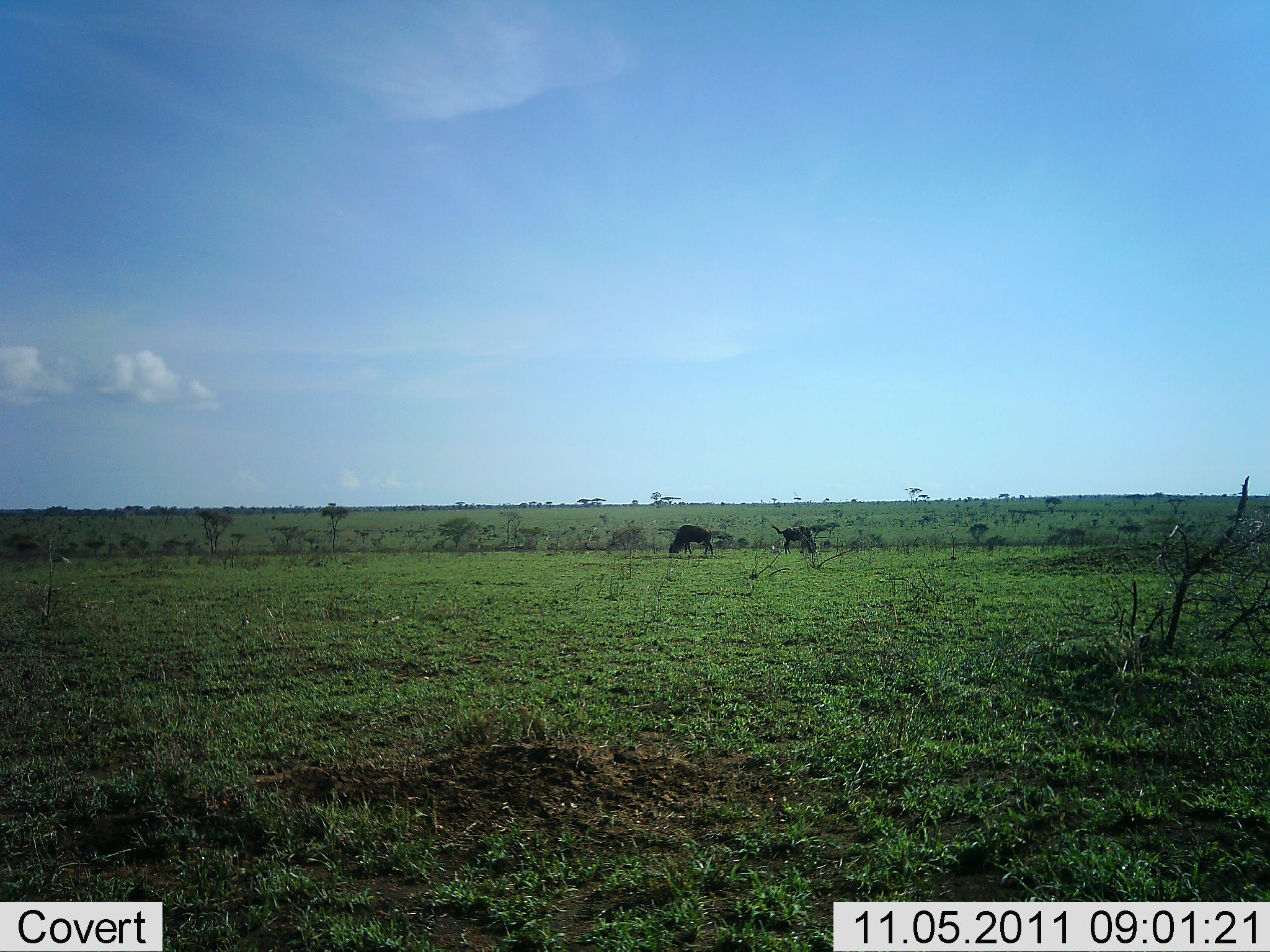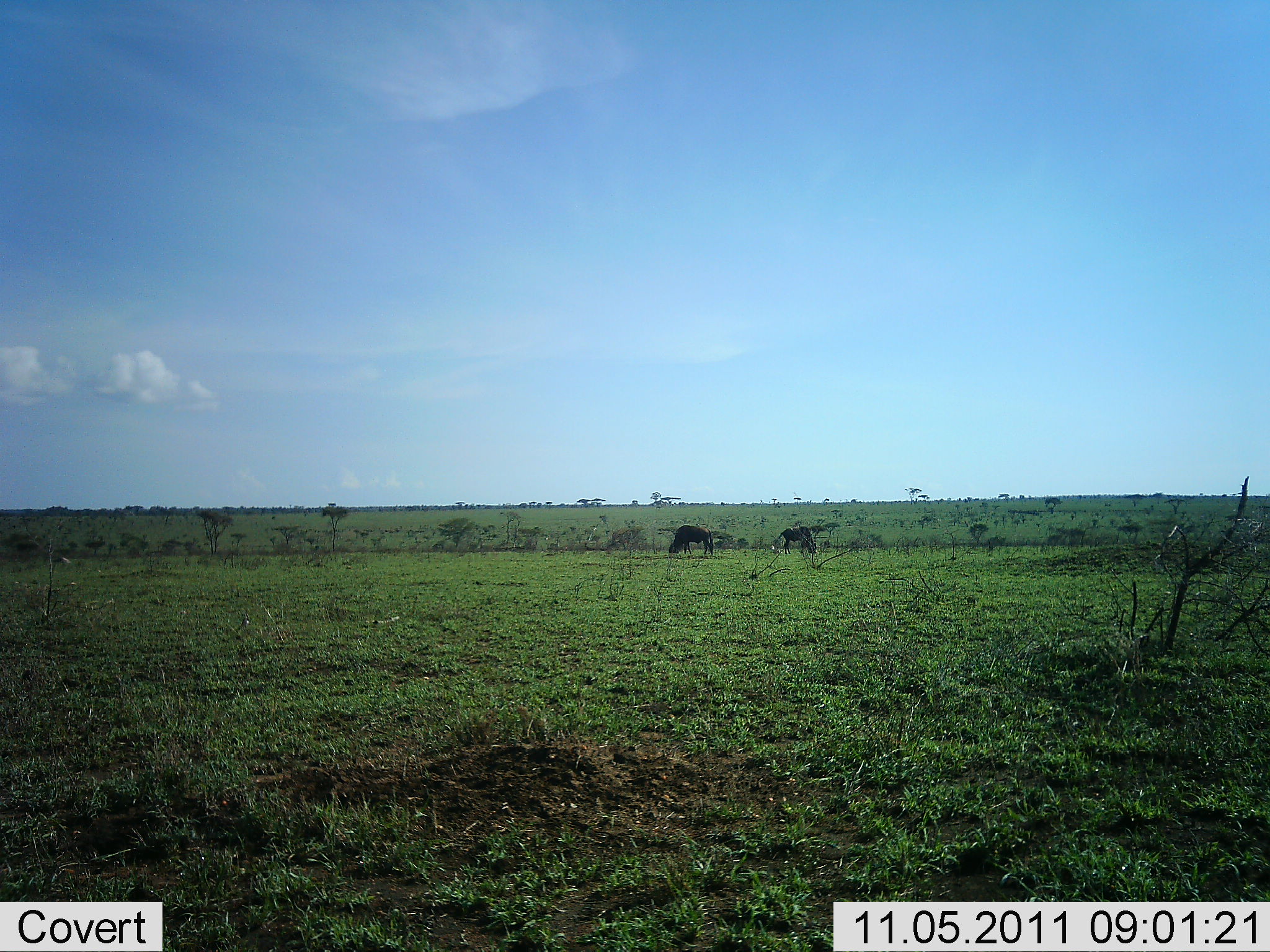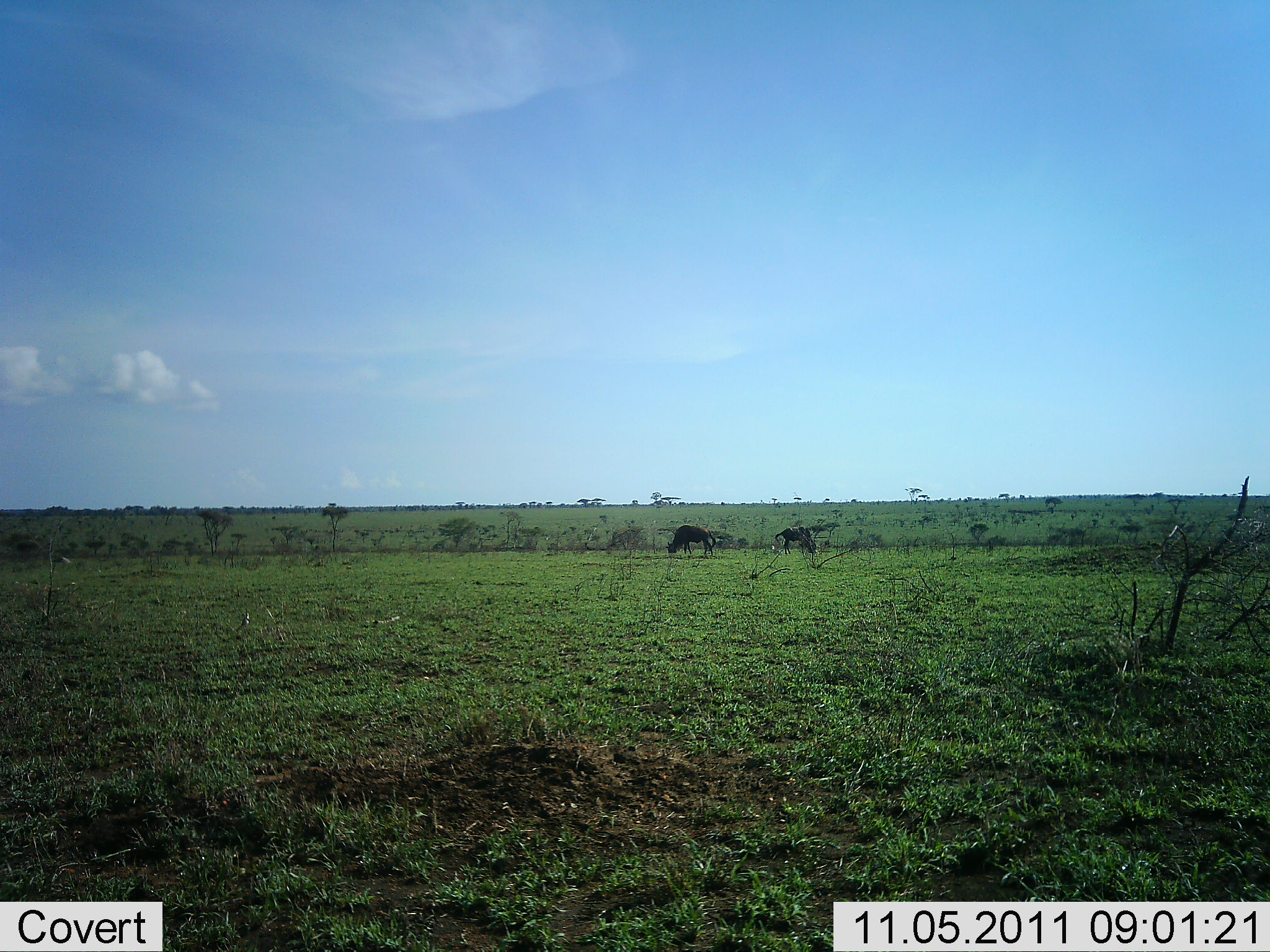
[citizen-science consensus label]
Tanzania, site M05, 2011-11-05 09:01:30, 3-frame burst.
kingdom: Animalia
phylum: Chordata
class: Mammalia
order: Artiodactyla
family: Bovidae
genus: Connochaetes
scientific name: Connochaetes taurinus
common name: blue wildebeest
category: wildebeest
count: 2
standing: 23%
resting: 0%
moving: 0%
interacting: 0%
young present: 0%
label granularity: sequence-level